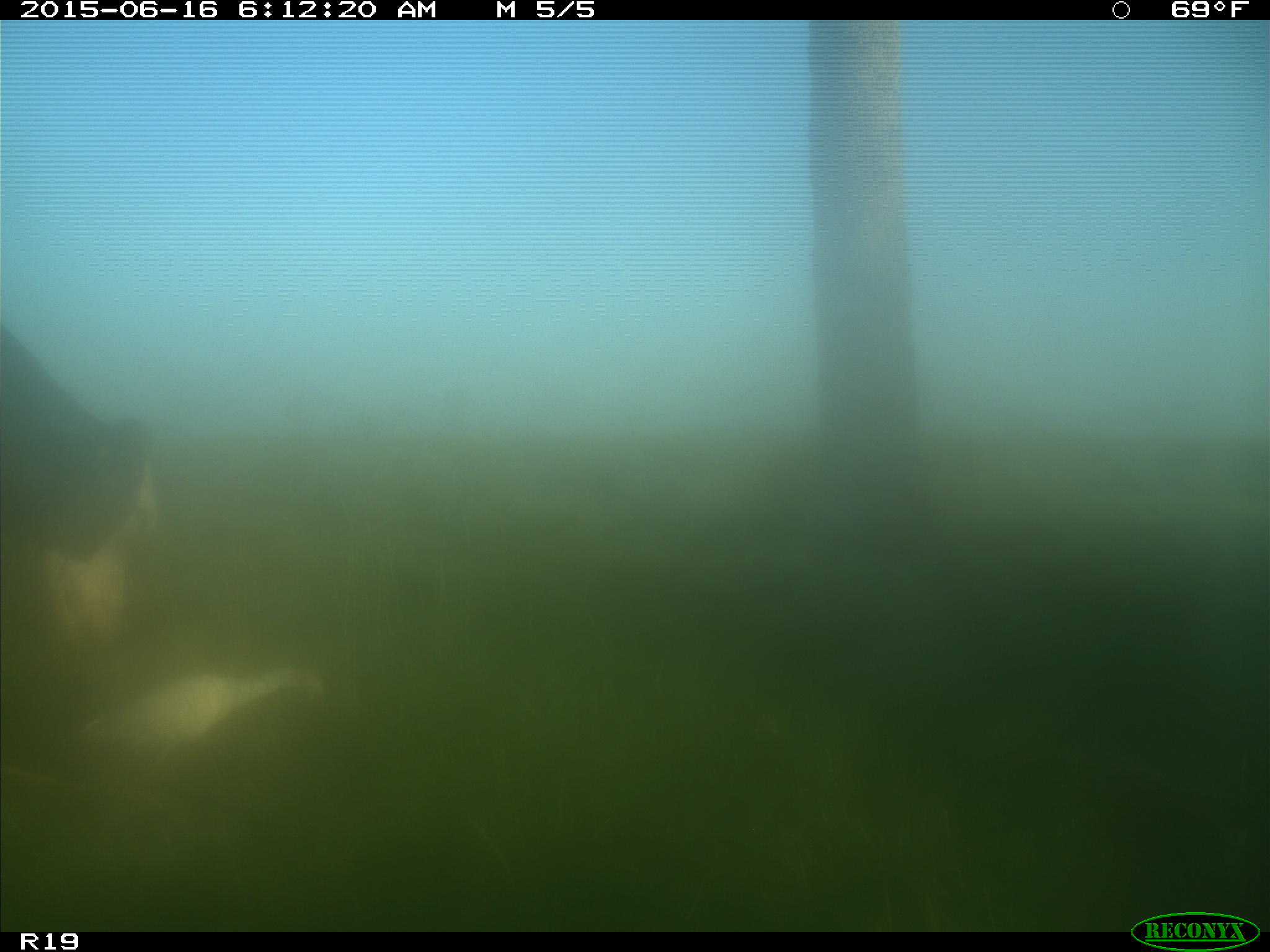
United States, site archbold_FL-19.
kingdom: Animalia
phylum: Chordata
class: Mammalia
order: Artiodactyla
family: Bovidae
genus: Bos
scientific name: Bos taurus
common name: domestic cow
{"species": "Bos taurus (domestic cow)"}